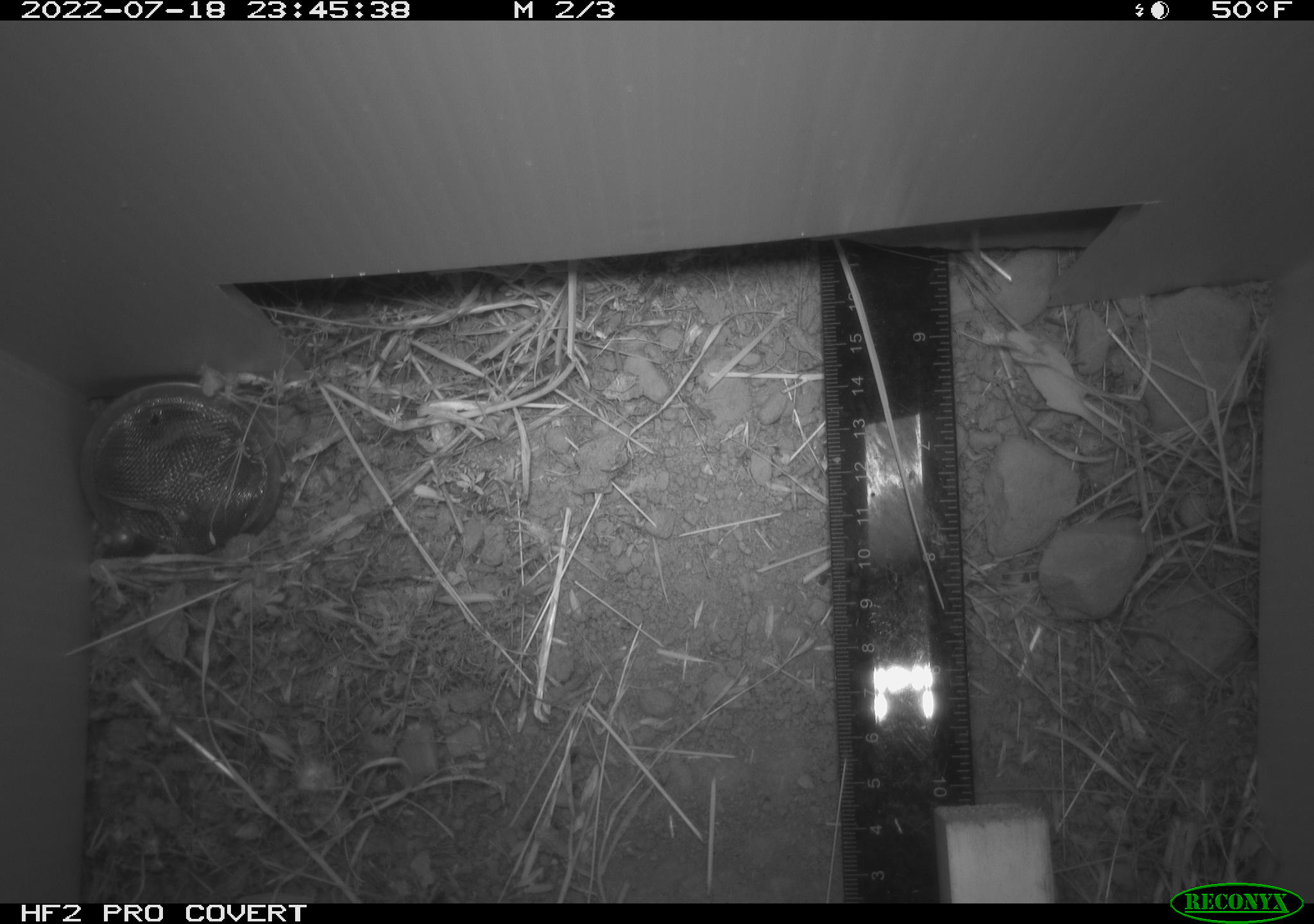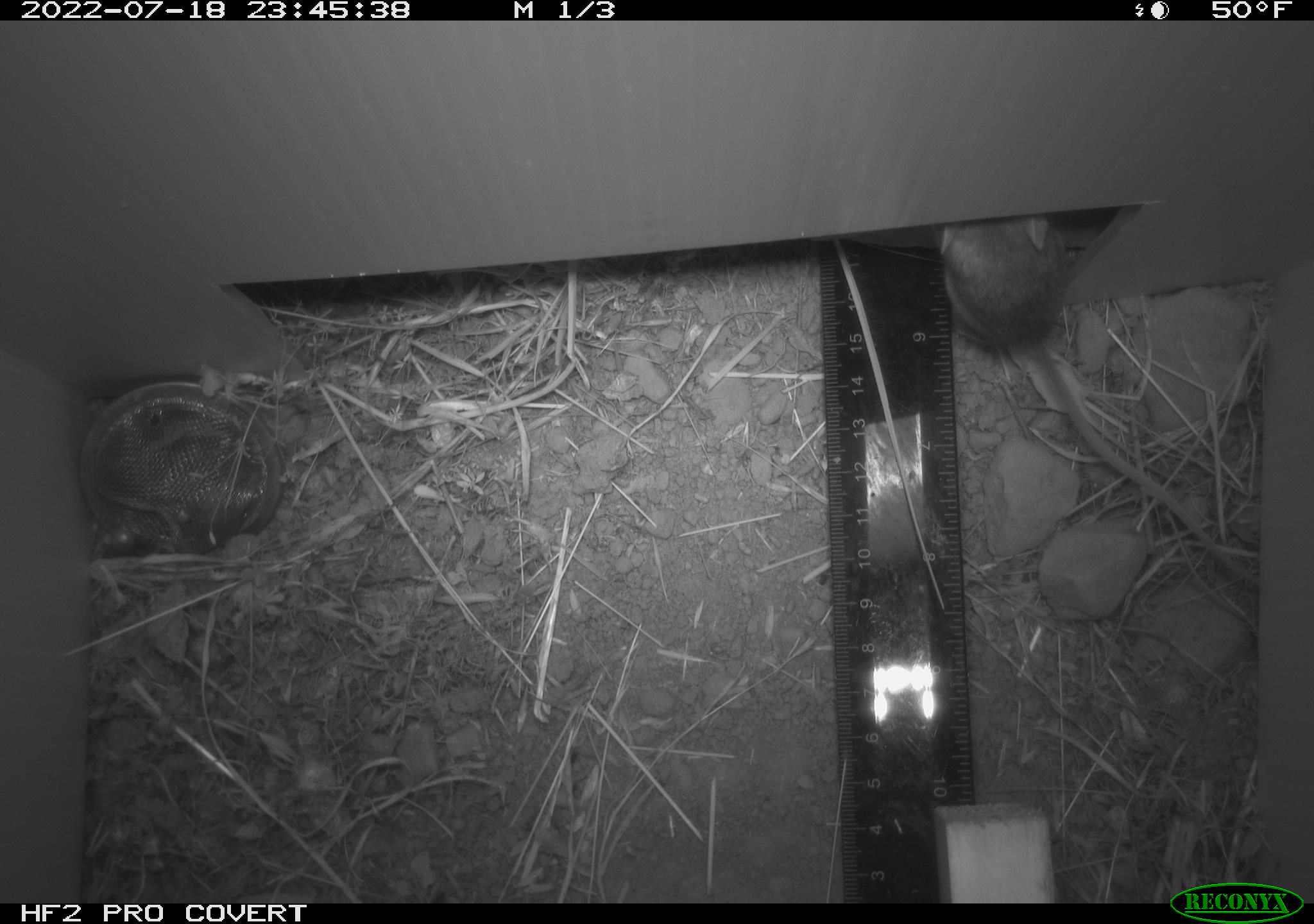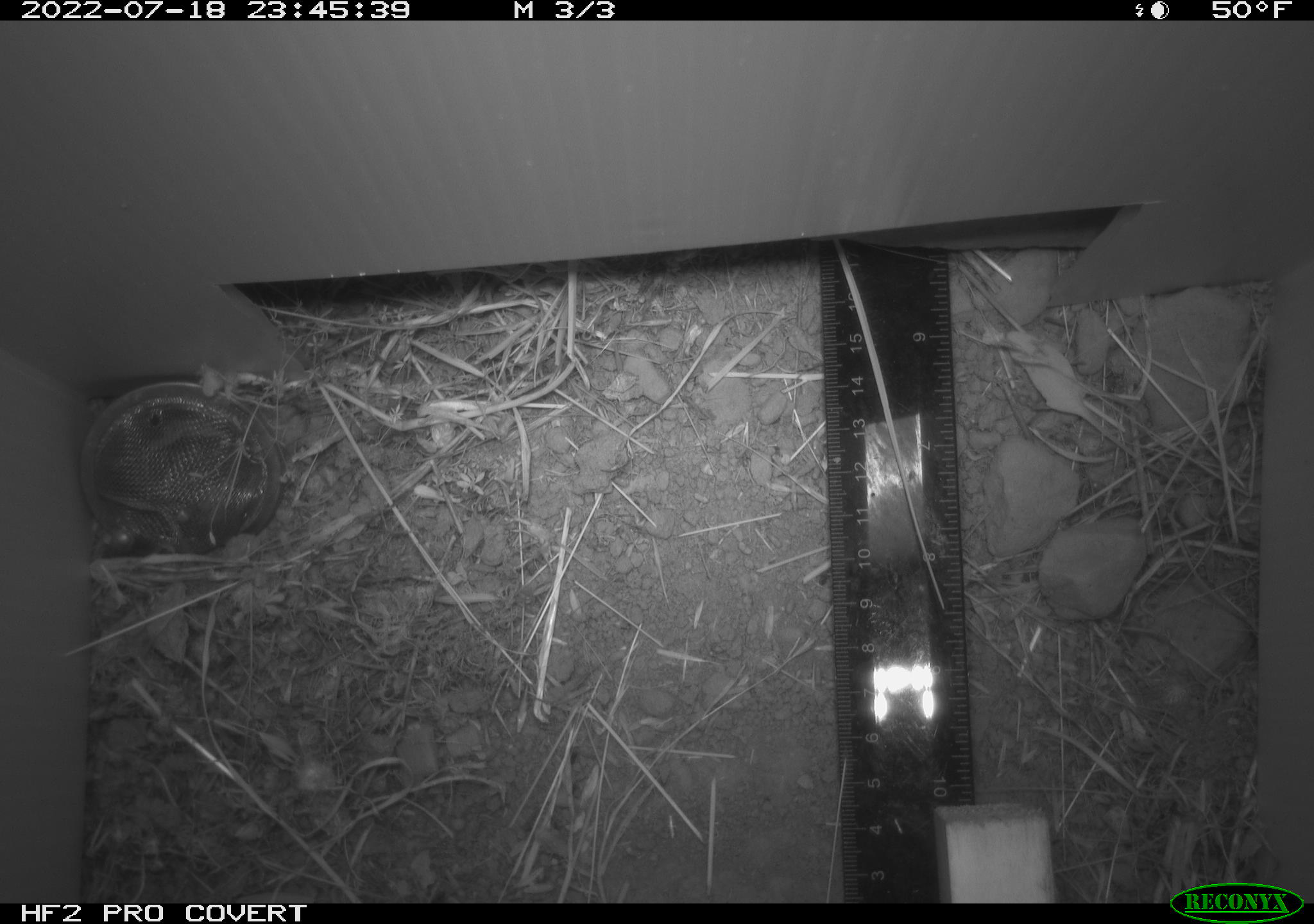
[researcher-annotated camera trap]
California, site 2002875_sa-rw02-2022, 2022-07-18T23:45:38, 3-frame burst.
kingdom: Animalia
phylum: Chordata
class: Mammalia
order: Rodentia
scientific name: Rodentia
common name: mouse species